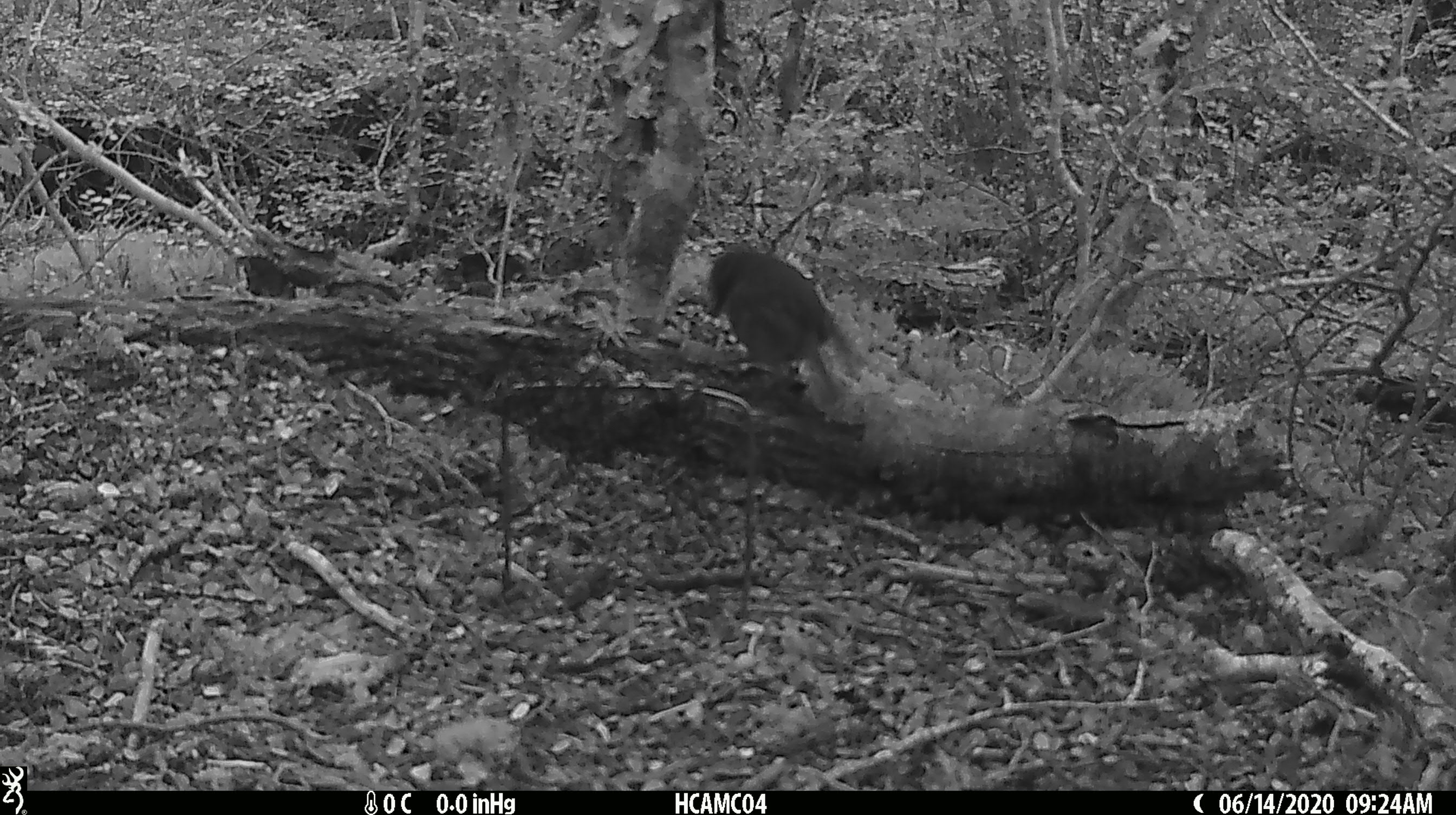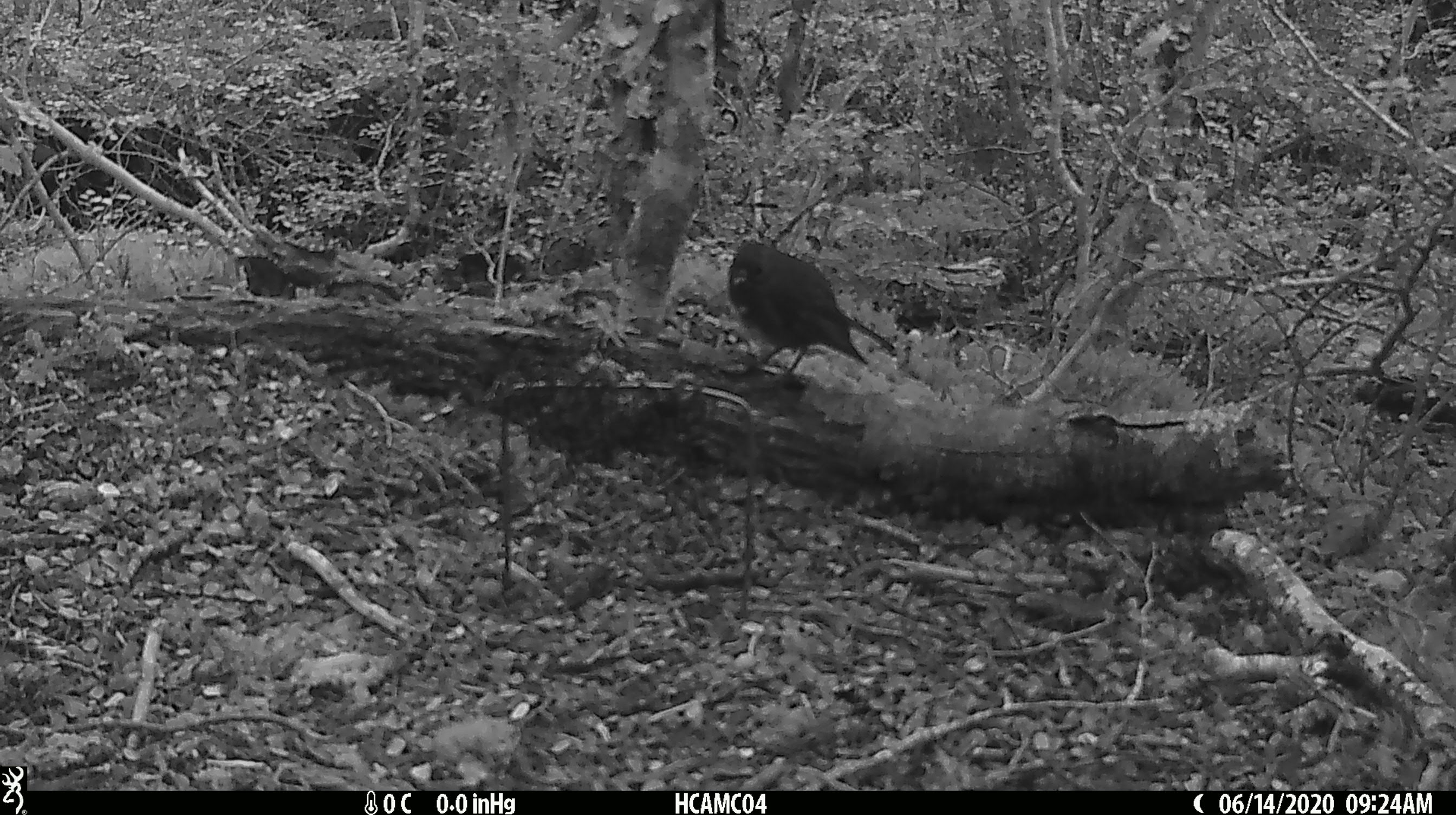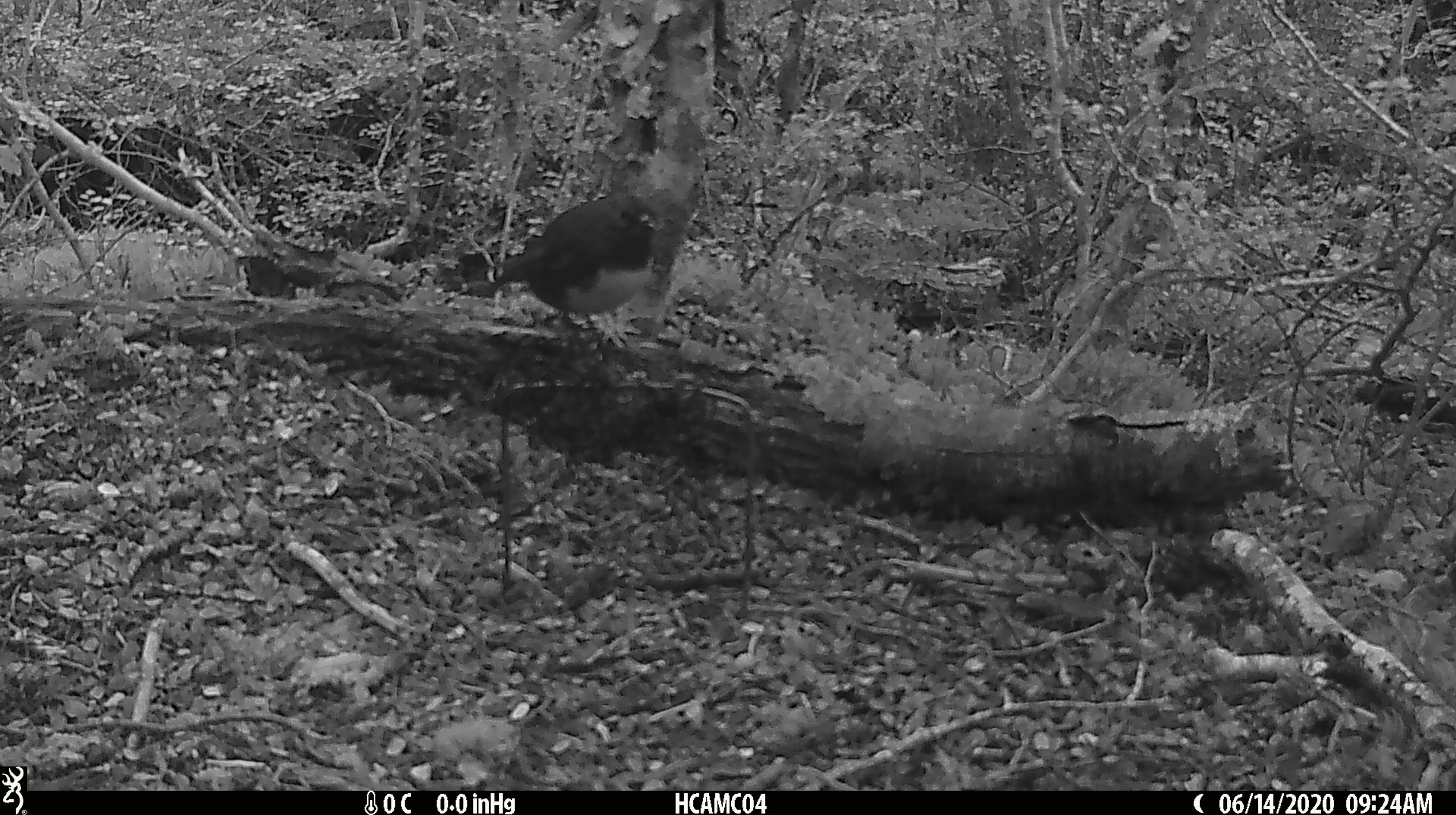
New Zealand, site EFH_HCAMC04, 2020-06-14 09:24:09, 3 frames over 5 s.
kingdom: Animalia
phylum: Chordata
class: Aves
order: Passeriformes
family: Petroicidae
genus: Petroica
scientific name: Petroica australis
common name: new zealand robin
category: robin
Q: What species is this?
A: Robin (new zealand robin) (Petroica australis).